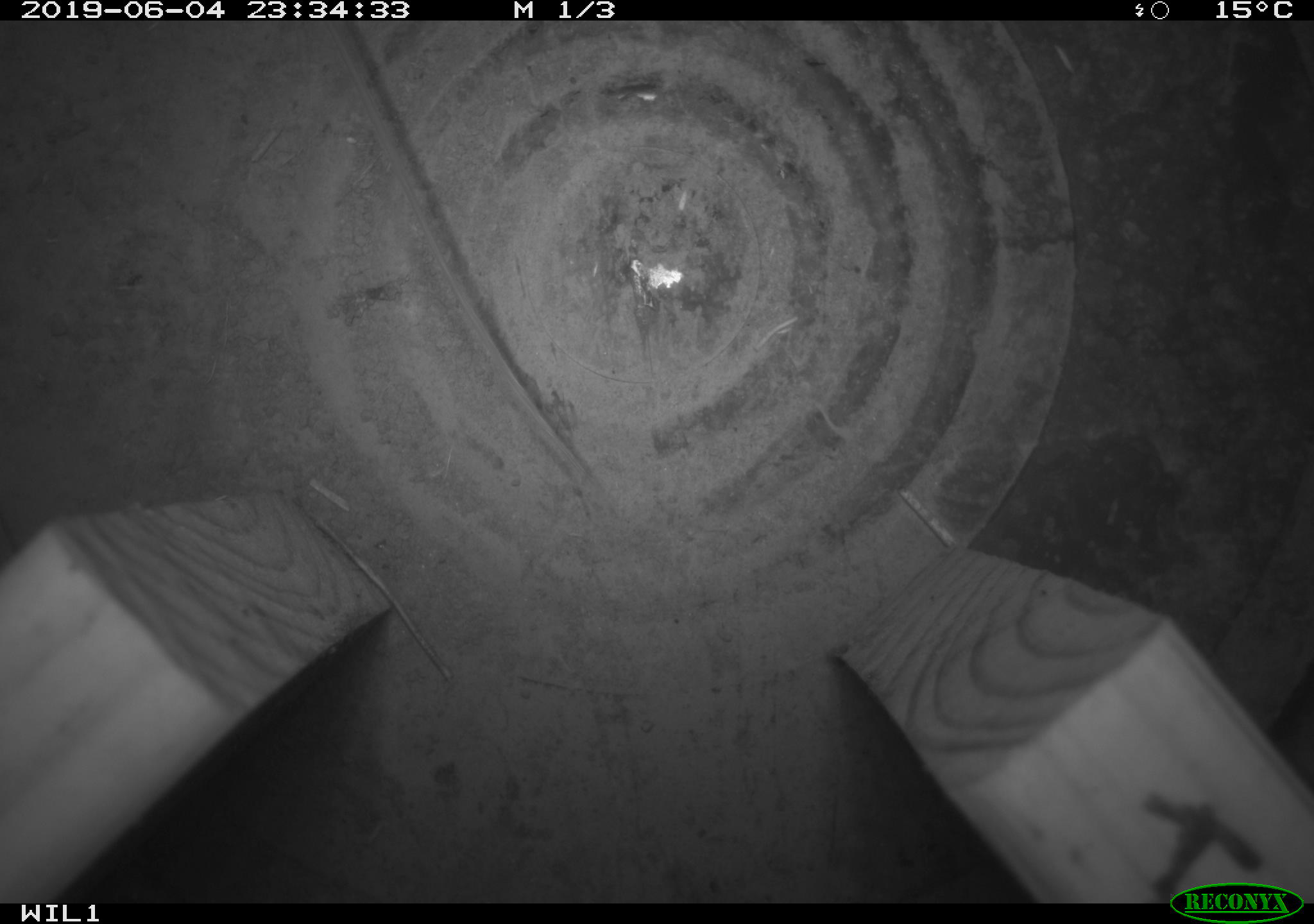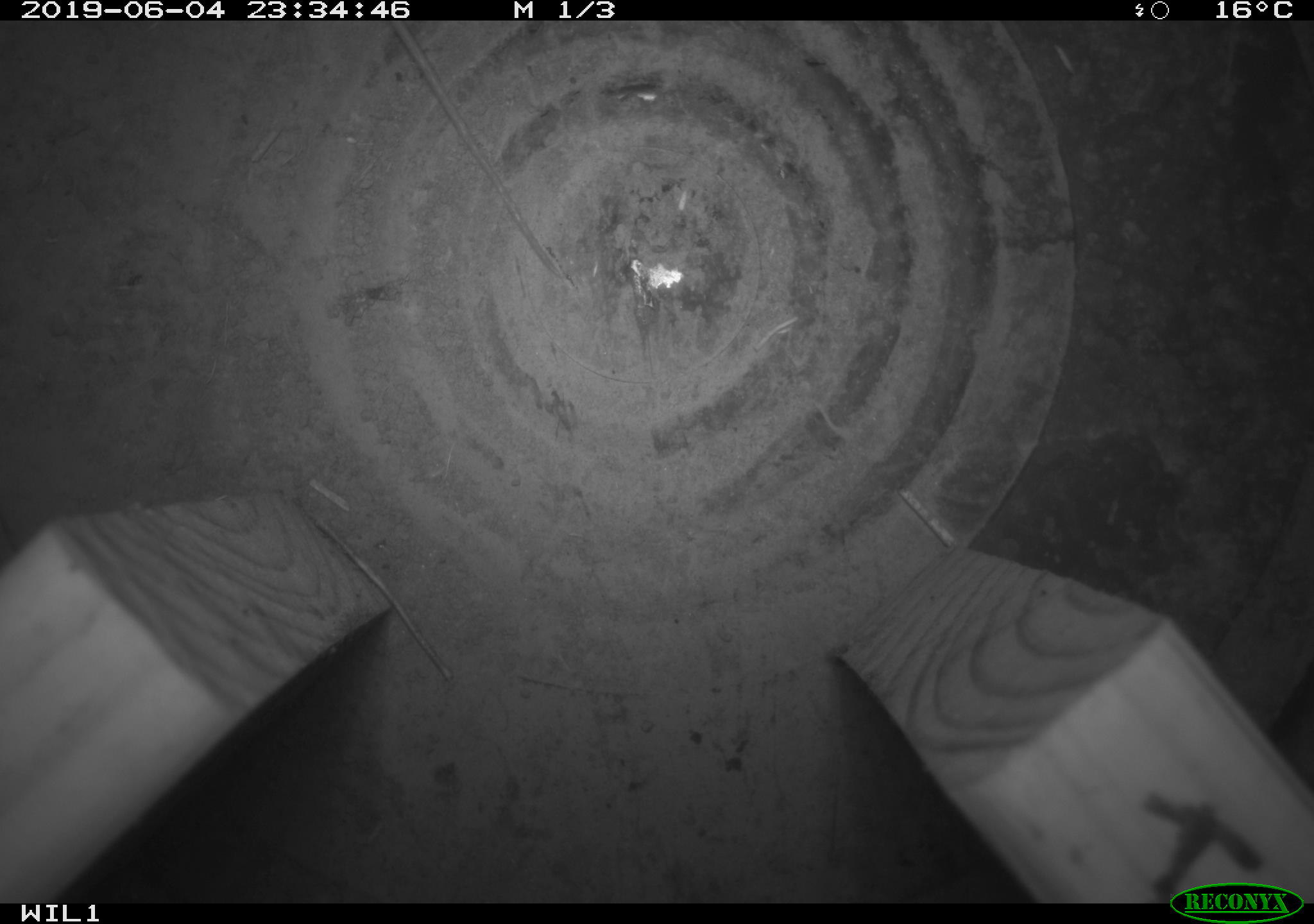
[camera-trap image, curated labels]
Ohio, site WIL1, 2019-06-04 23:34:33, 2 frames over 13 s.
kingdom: Animalia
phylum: Chordata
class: Mammalia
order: Rodentia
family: Zapodidae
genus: Zapus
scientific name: Zapus hudsonius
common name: meadow jumping mouse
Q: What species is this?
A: Meadow jumping mouse (Zapus hudsonius).